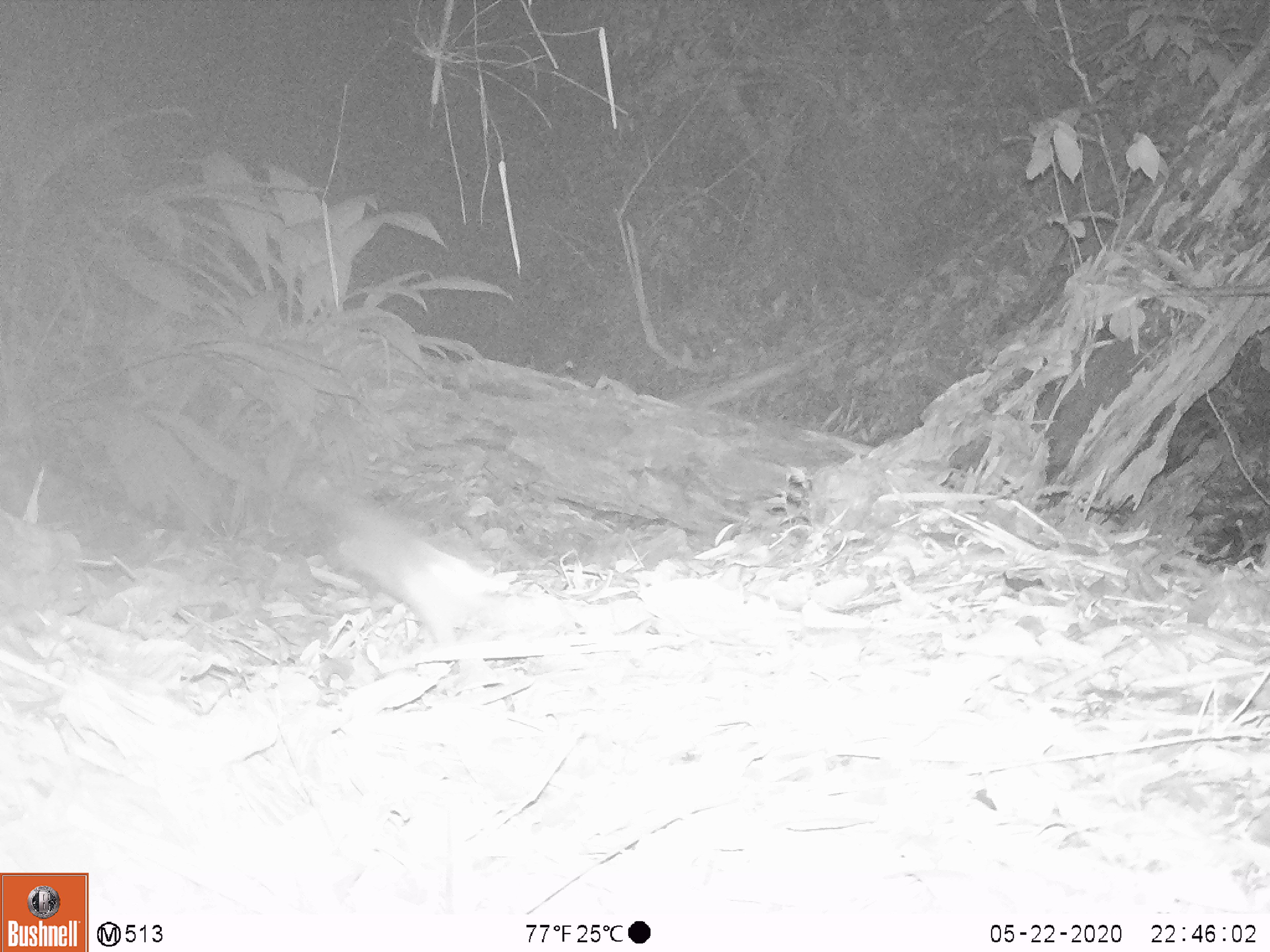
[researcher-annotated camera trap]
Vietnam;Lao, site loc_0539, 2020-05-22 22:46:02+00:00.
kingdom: Animalia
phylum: Chordata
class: Mammalia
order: Carnivora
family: Mustelidae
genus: Melogale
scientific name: Melogale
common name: ferret badger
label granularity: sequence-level